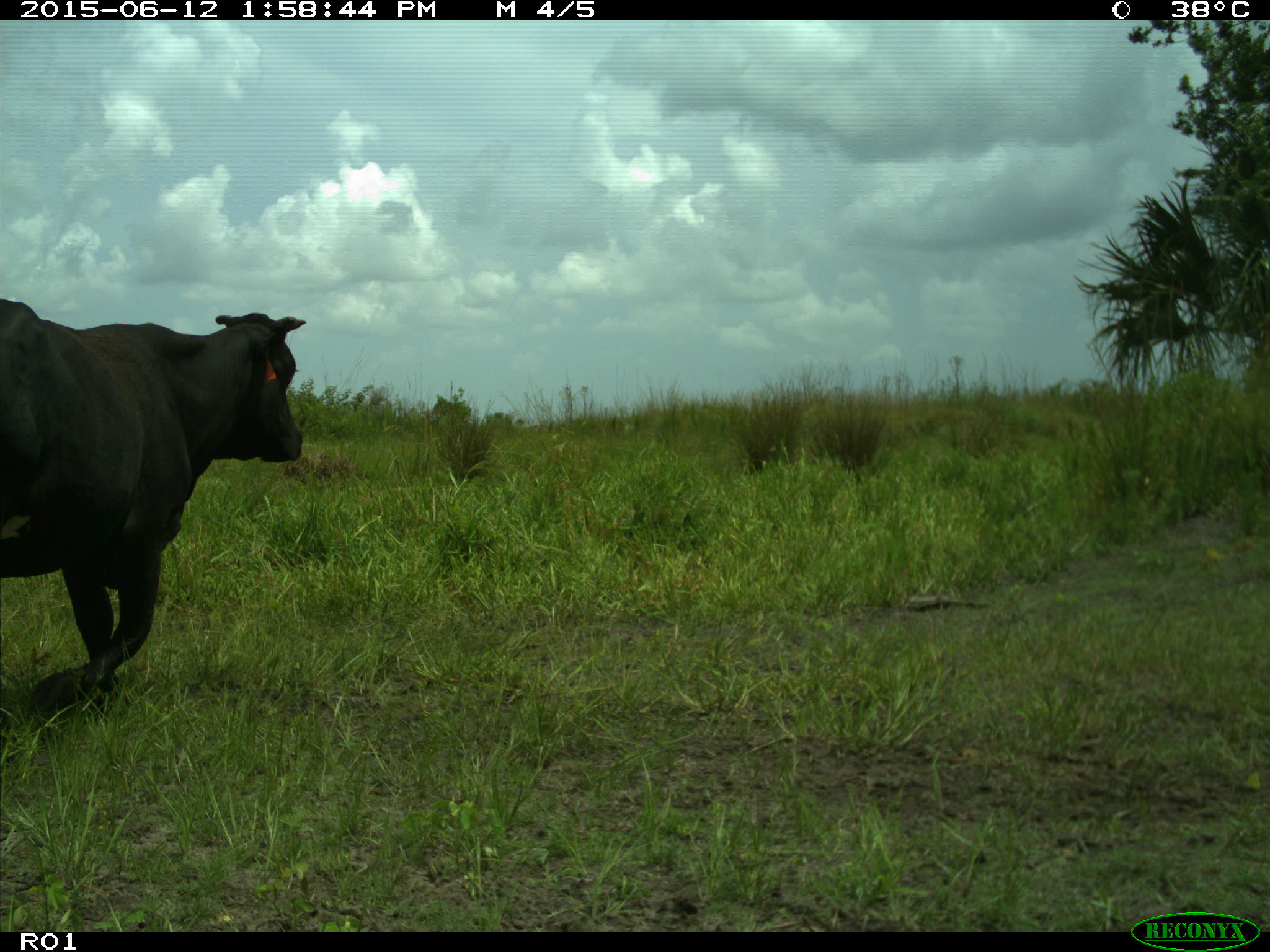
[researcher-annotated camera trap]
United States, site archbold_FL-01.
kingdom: Animalia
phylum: Chordata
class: Mammalia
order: Artiodactyla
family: Bovidae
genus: Bos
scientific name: Bos taurus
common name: domestic cow